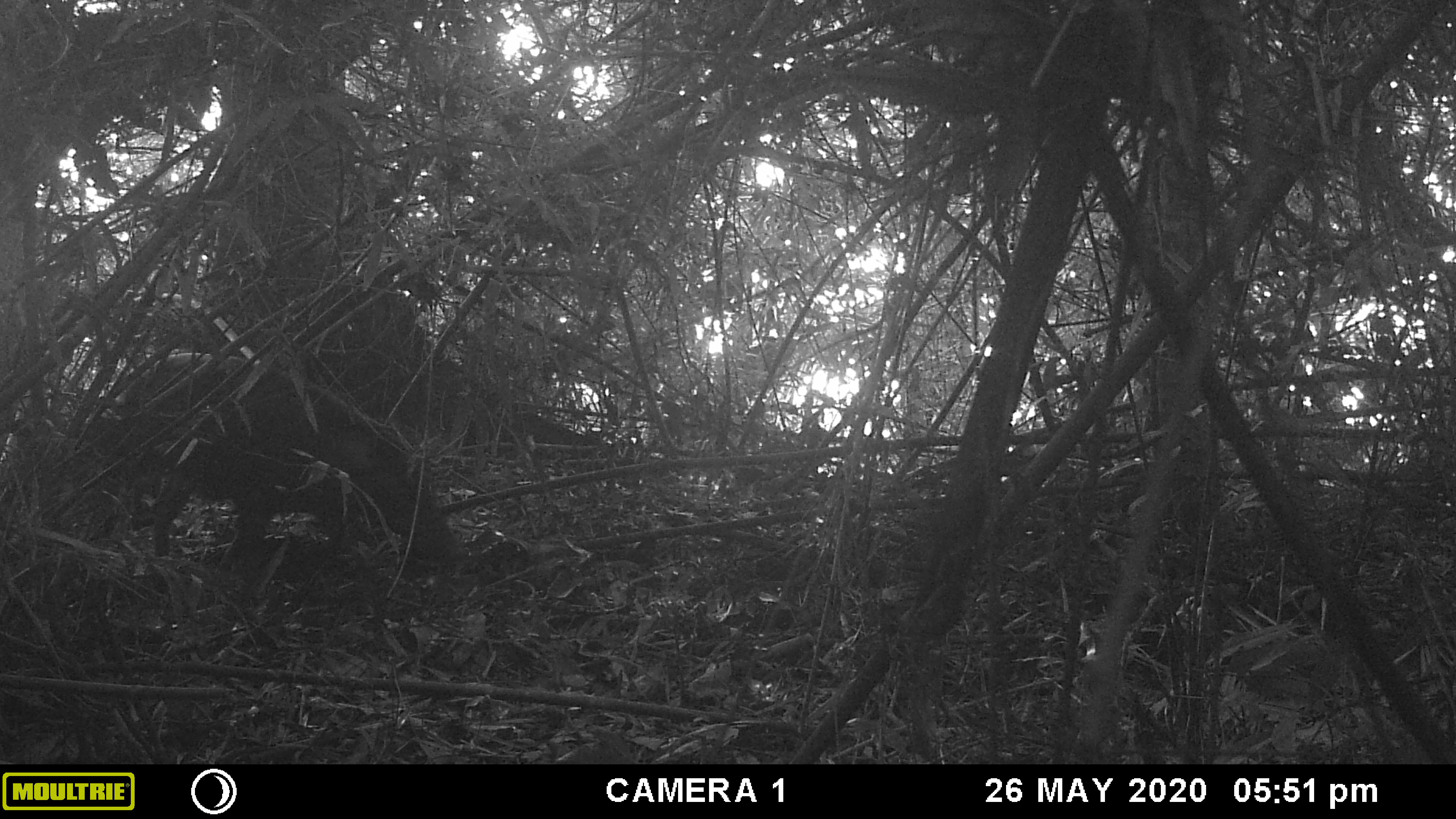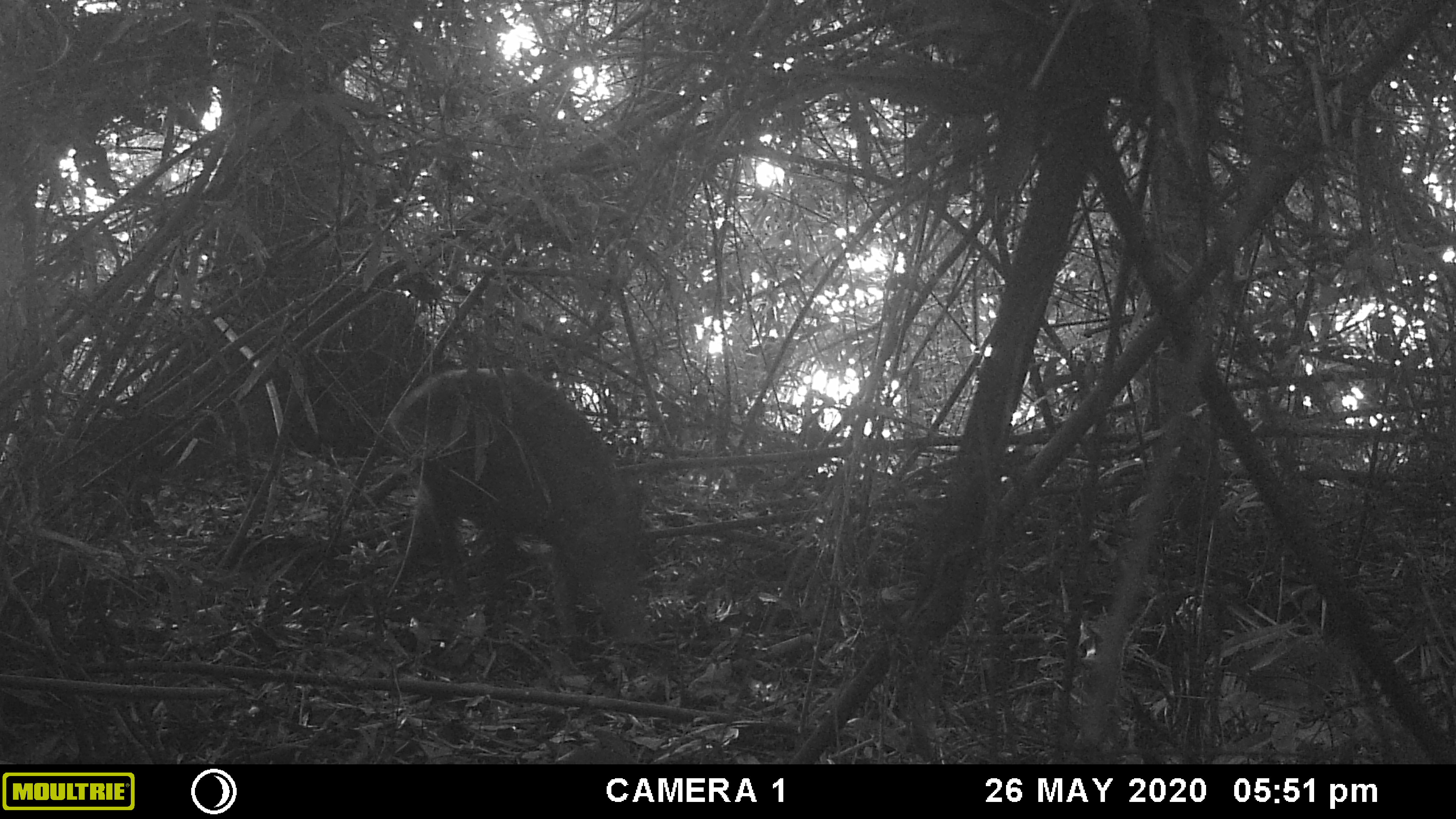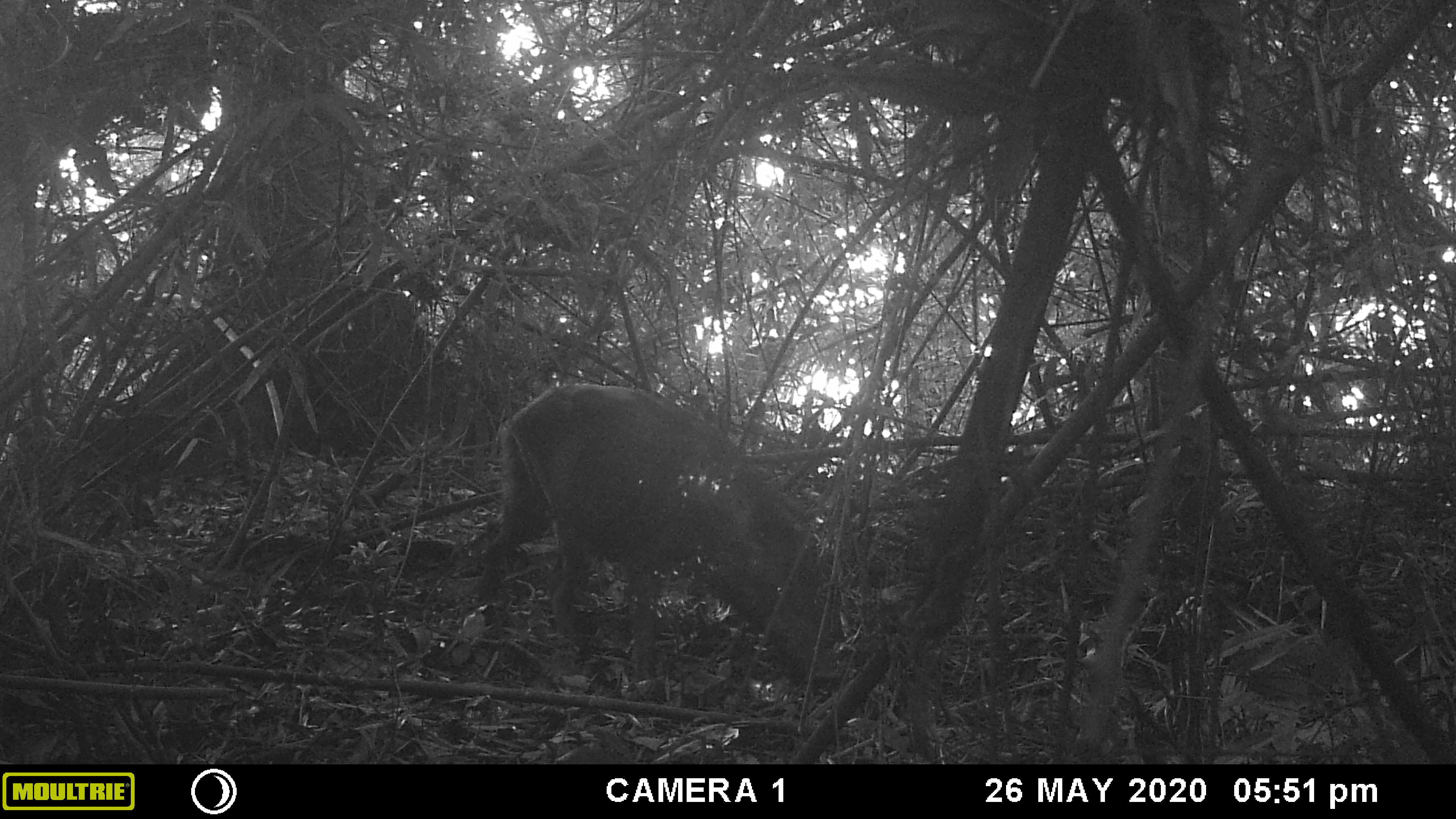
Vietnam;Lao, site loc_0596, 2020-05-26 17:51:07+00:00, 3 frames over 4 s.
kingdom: Animalia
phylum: Chordata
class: Mammalia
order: Artiodactyla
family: Suidae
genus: Sus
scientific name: Sus scrofa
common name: eurasian wild pig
Eurasian wild pig (Sus scrofa). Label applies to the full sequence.